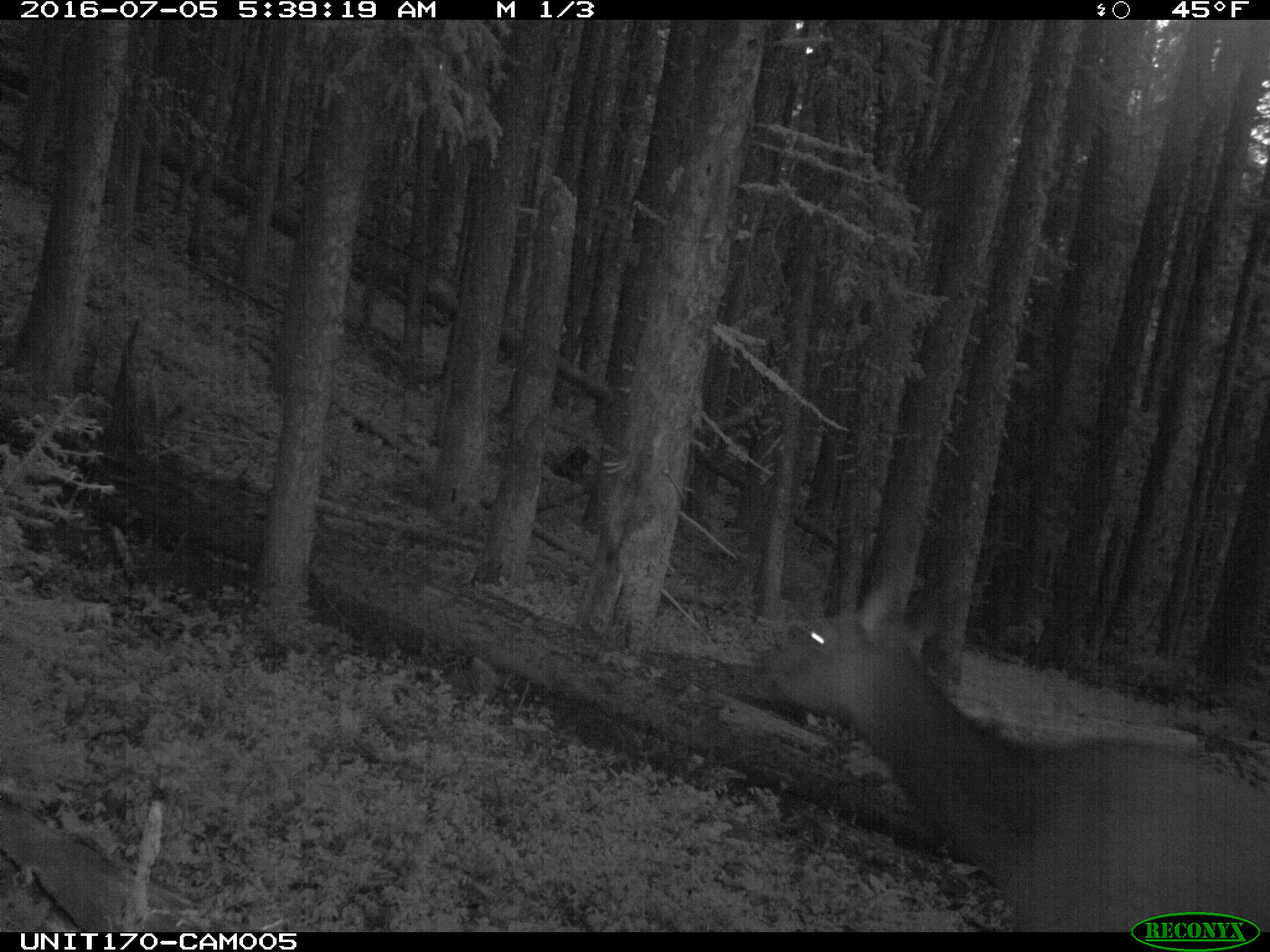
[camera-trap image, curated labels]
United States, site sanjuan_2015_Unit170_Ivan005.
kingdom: Animalia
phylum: Chordata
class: Mammalia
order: Artiodactyla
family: Cervidae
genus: Cervus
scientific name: Cervus elaphus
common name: red deer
Cervus elaphus (red deer).